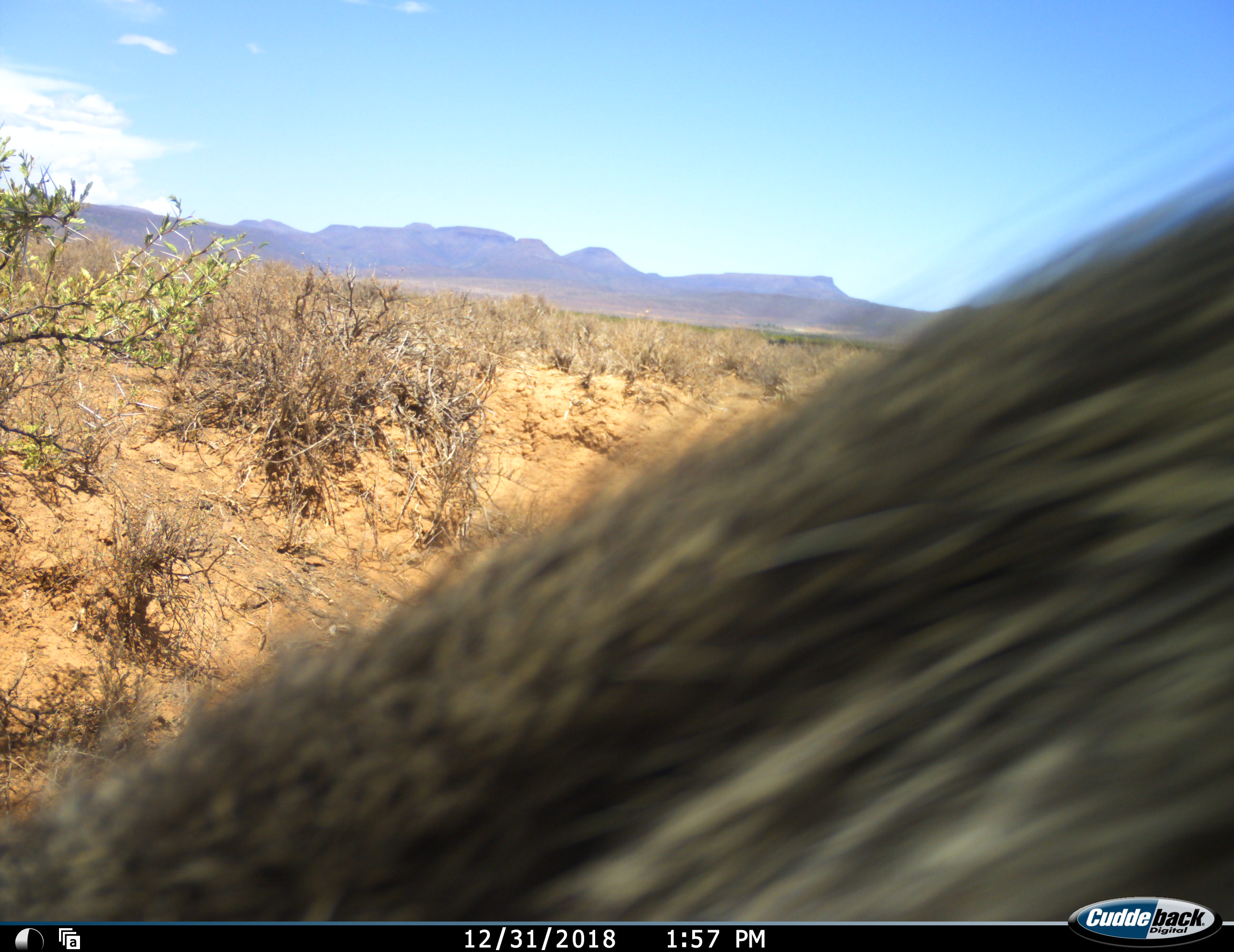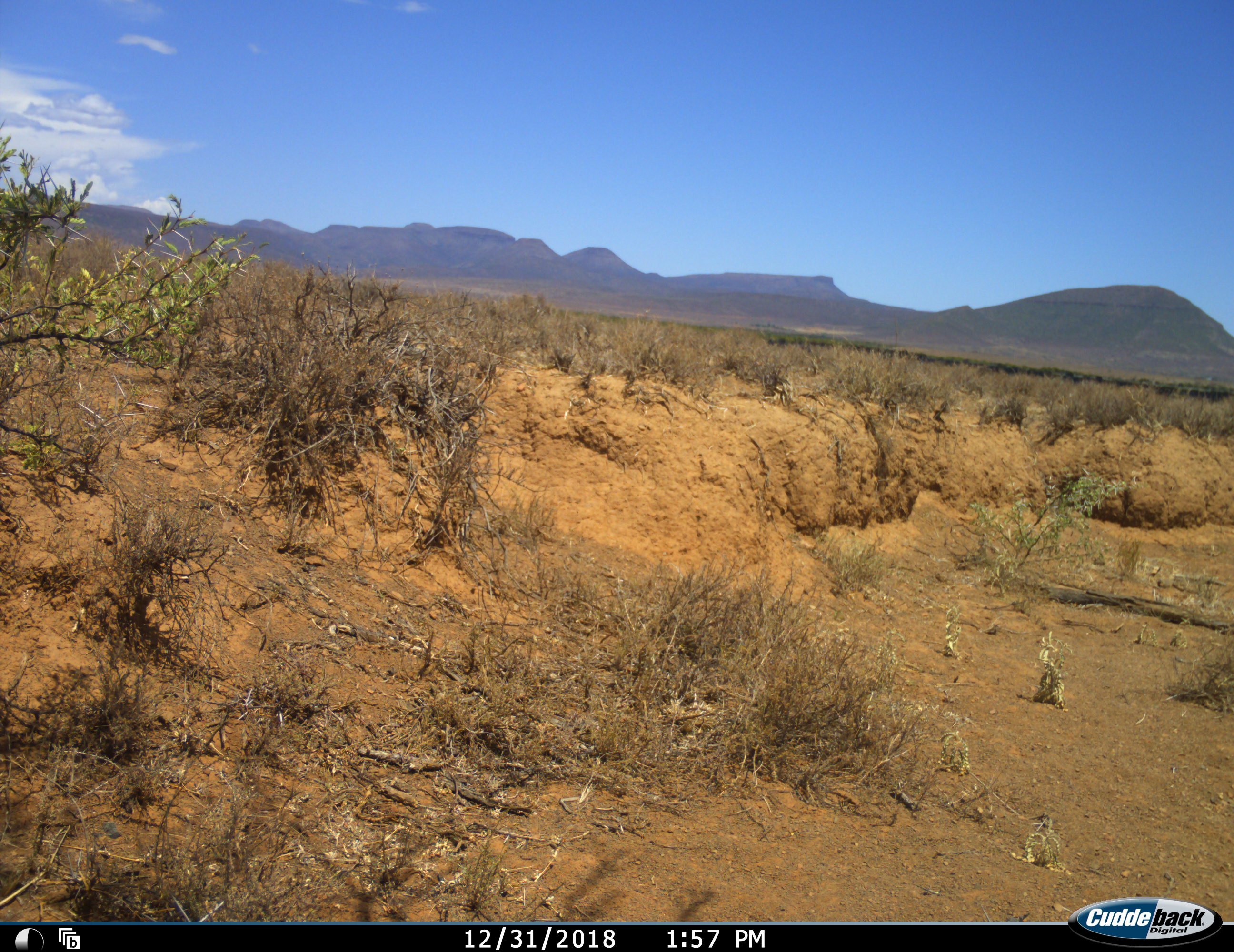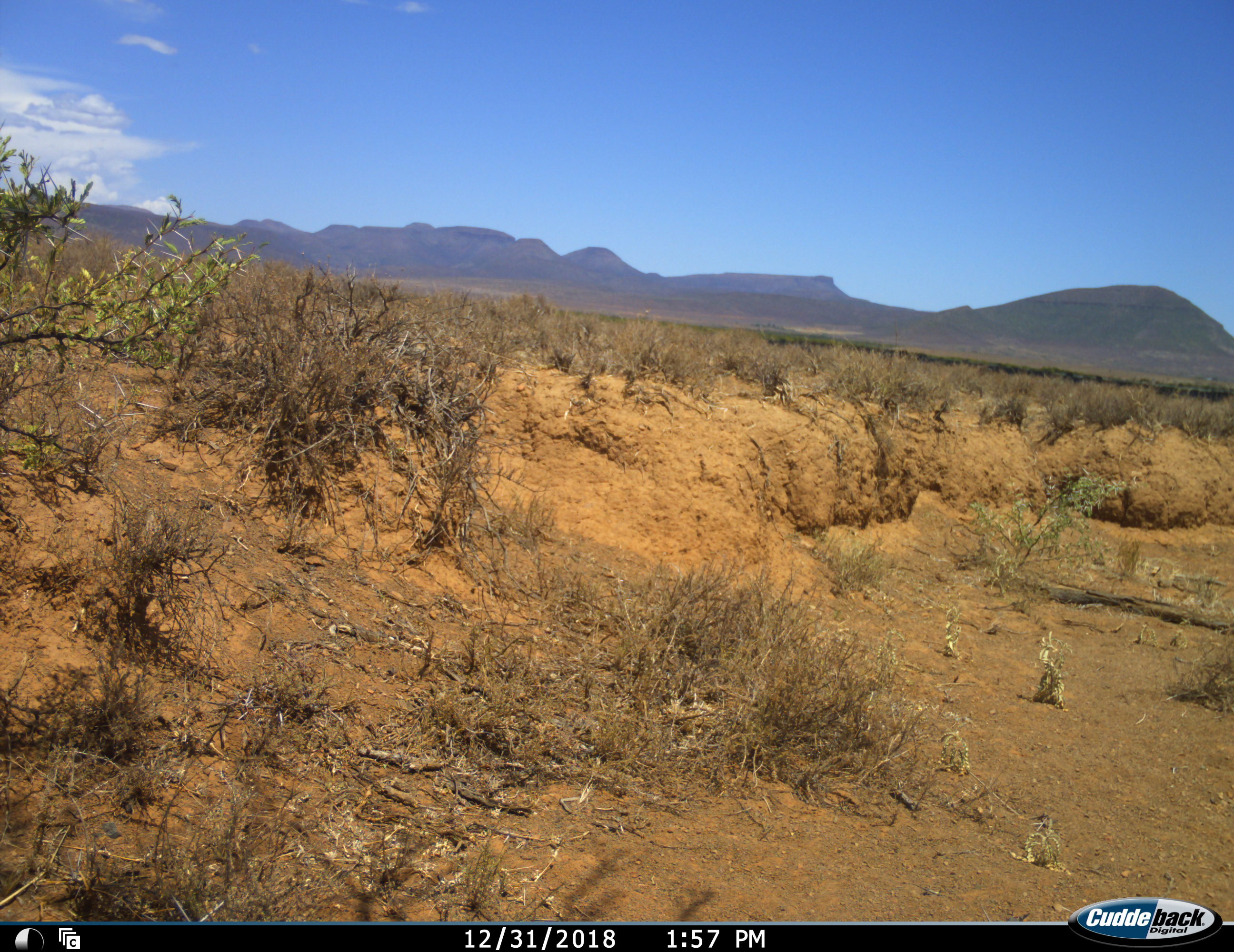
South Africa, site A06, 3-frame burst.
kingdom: Animalia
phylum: Chordata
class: Mammalia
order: Primates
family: Cercopithecidae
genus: Chlorocebus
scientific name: Chlorocebus pygerythrus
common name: vervet monkey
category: monkeyvervet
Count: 1.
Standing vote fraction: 0%.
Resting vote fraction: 0%.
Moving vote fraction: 100%.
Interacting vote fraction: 0%.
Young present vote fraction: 0%.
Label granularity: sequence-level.